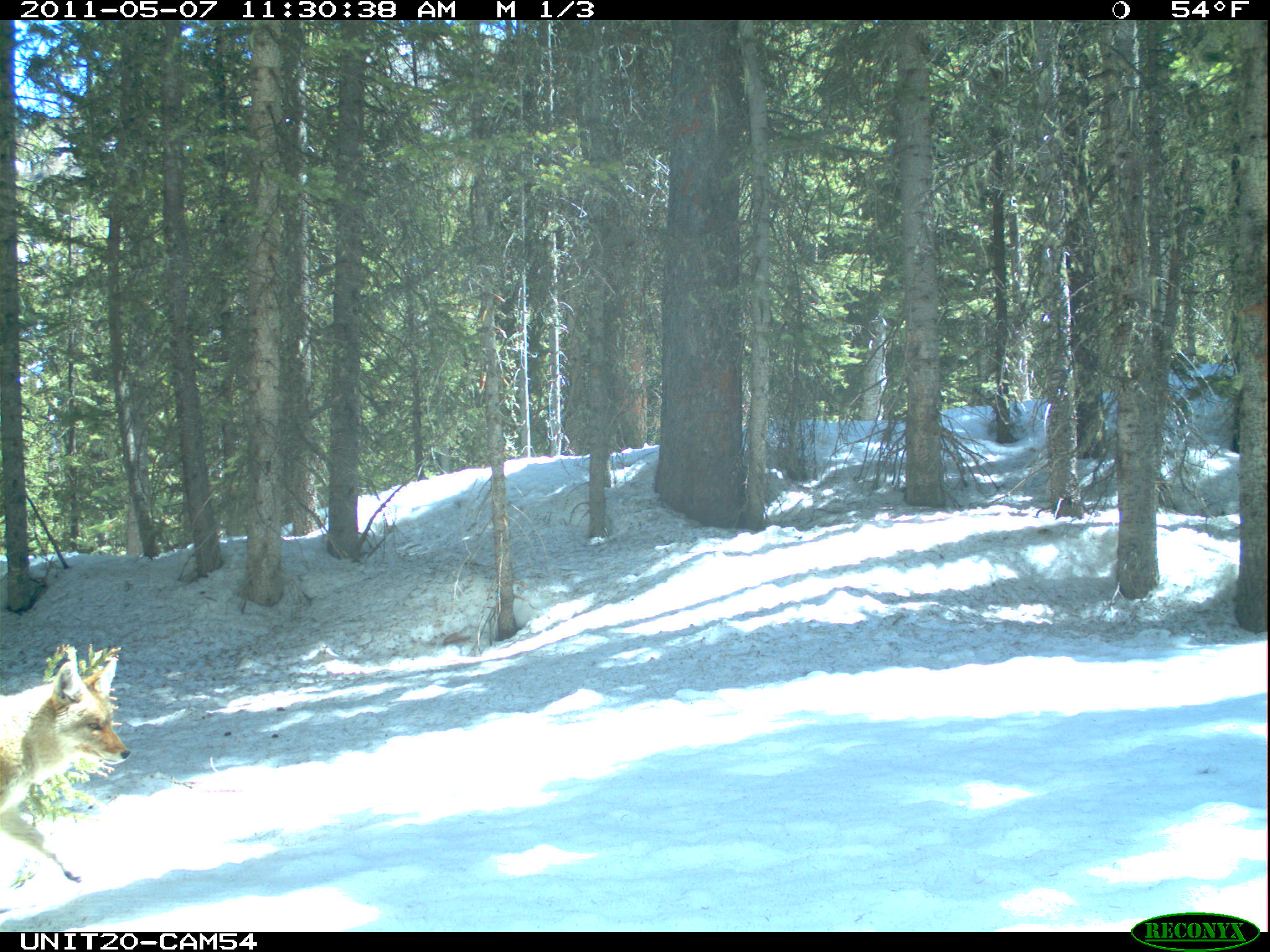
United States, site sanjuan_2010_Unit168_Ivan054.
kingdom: Animalia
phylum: Chordata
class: Mammalia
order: Carnivora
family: Canidae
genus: Canis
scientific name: Canis latrans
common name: coyote